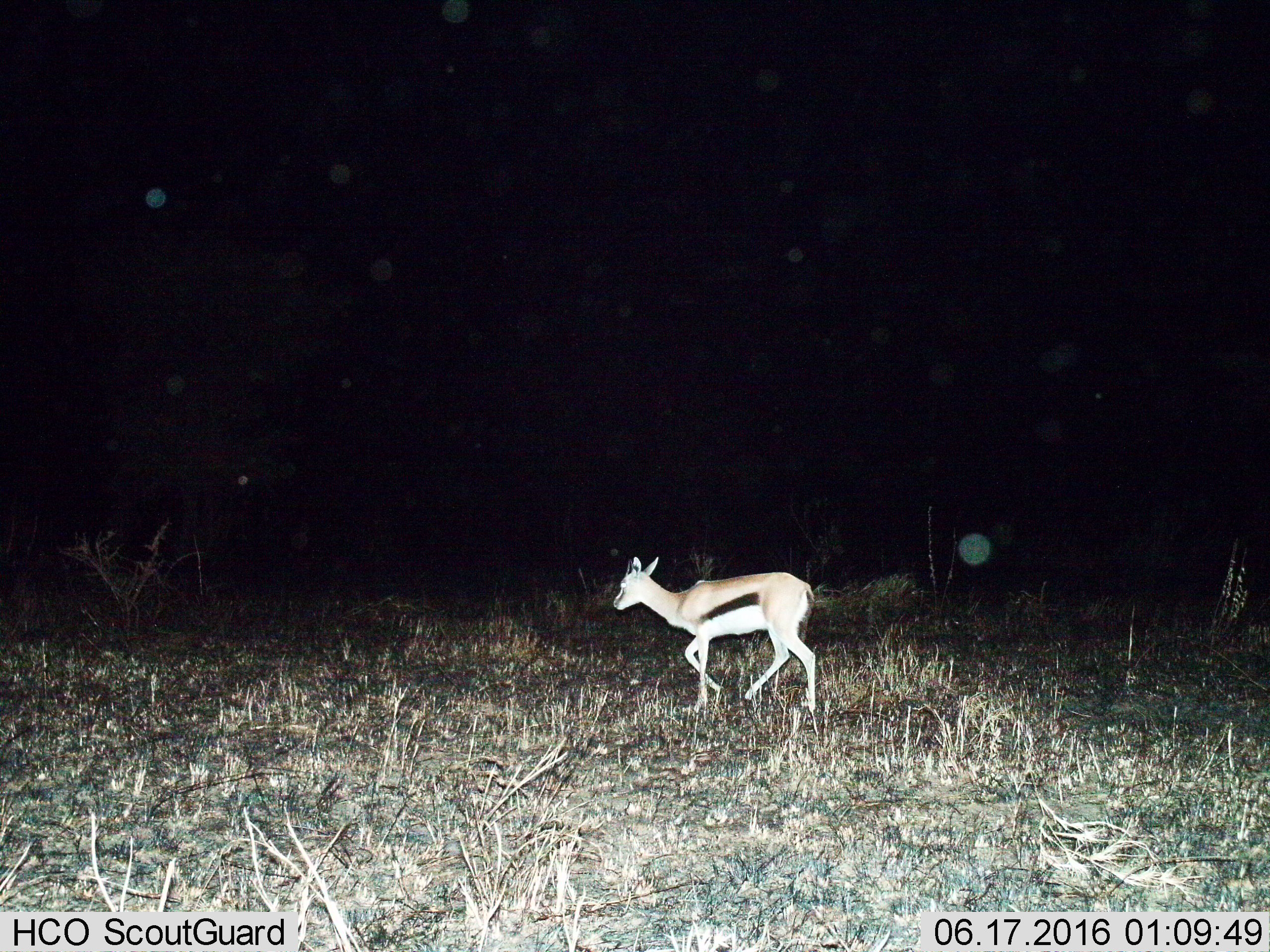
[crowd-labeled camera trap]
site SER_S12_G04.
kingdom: Animalia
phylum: Chordata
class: Mammalia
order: Artiodactyla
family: Bovidae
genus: Eudorcas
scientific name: Eudorcas thomsonii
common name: thomson's gazelle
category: gazellethomsons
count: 1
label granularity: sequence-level